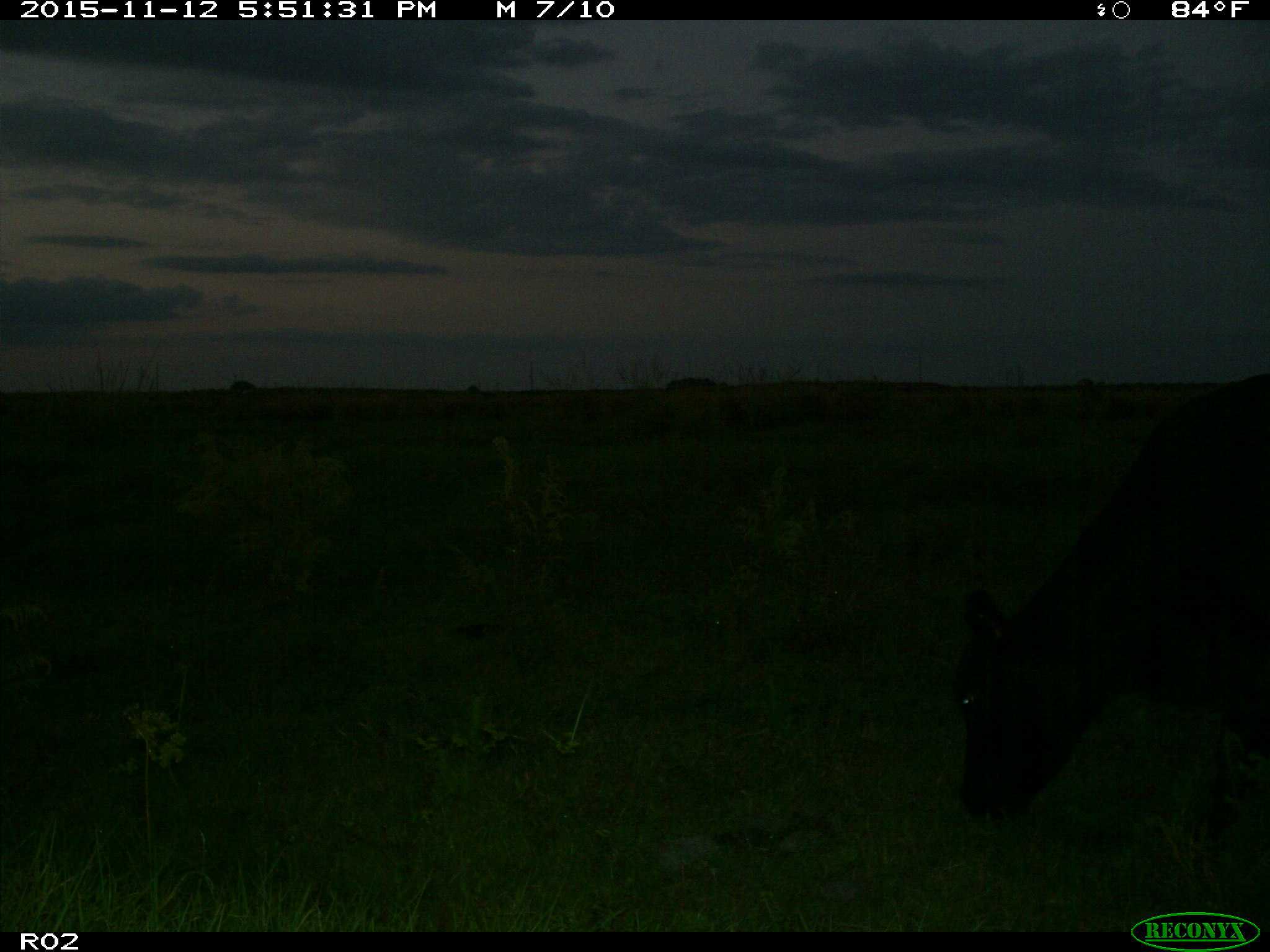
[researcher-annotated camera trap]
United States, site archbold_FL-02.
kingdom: Animalia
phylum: Chordata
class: Mammalia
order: Artiodactyla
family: Bovidae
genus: Bos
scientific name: Bos taurus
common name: domestic cow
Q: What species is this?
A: Bos taurus (domestic cow).